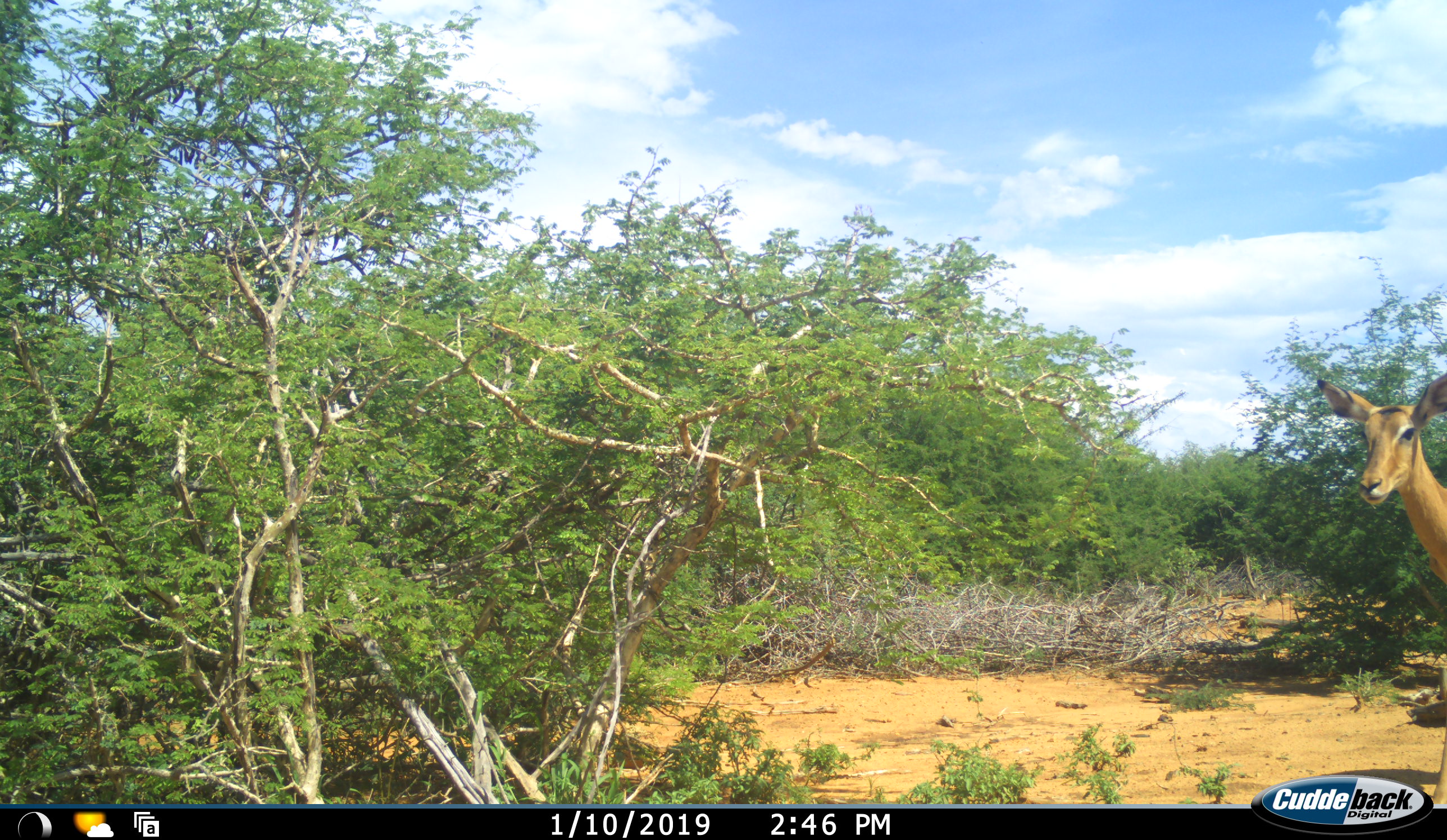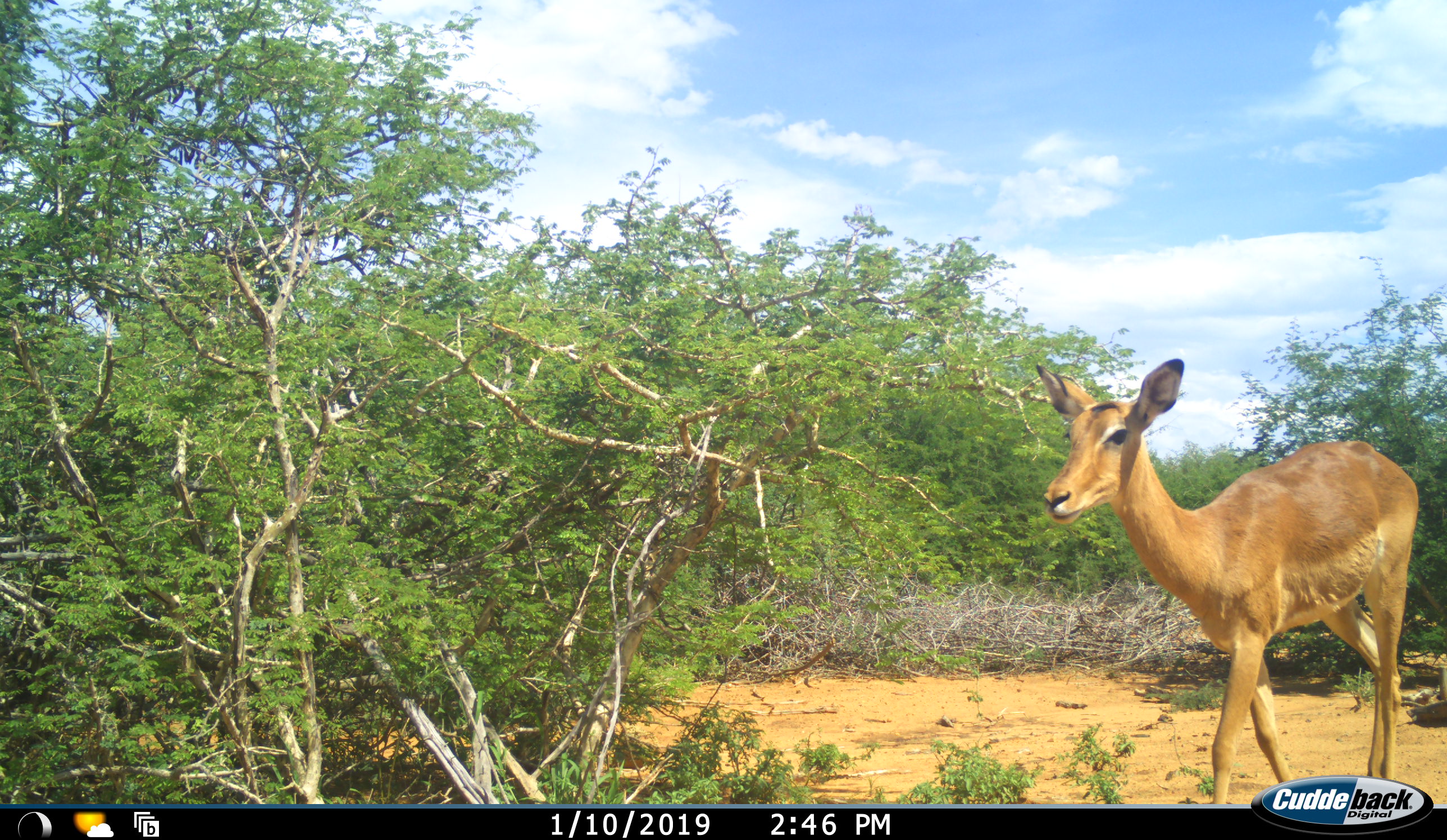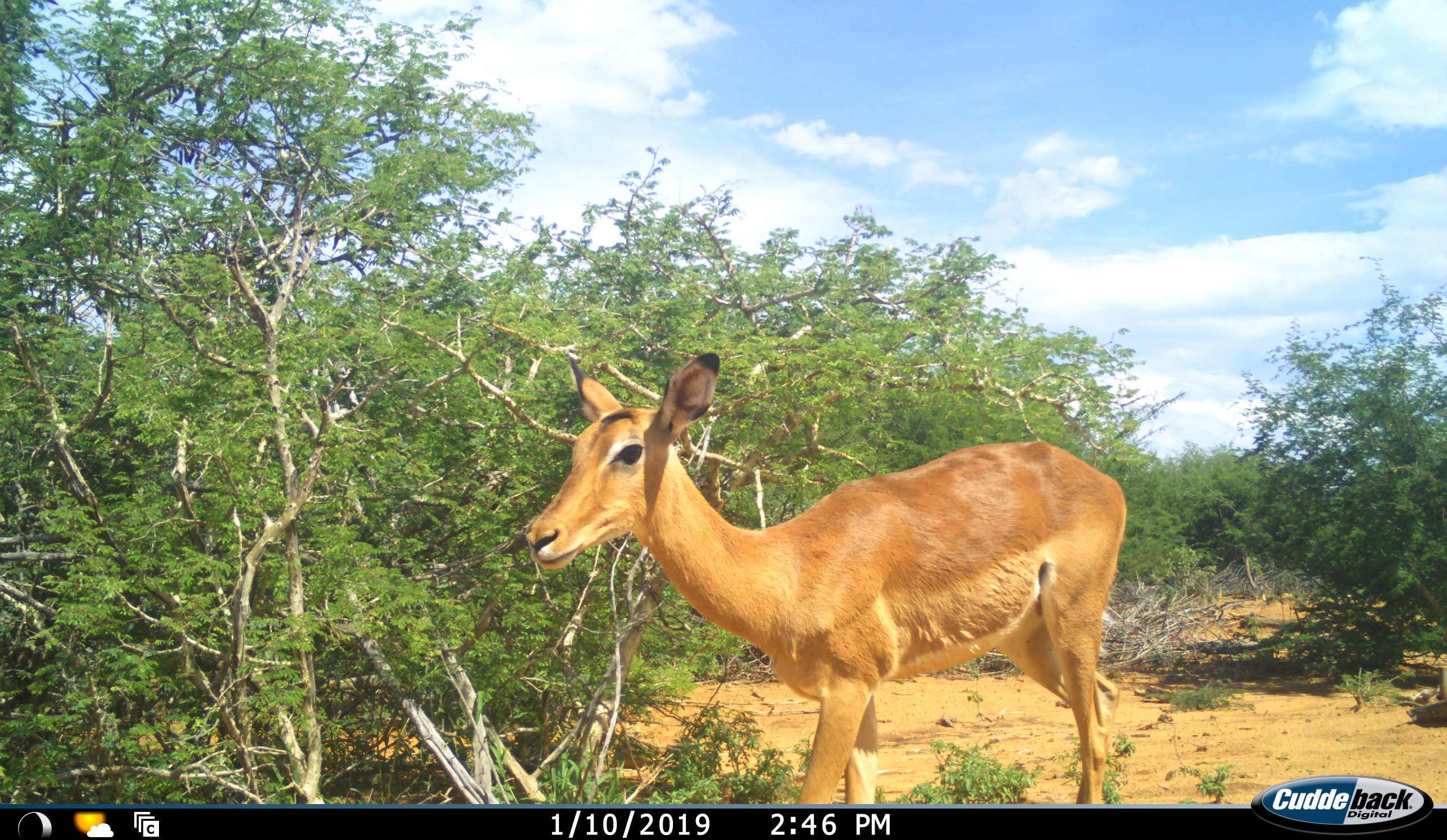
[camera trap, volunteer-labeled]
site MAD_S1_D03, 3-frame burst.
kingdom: Animalia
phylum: Chordata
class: Mammalia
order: Artiodactyla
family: Bovidae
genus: Aepyceros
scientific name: Aepyceros melampus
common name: impala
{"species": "impala (Aepyceros melampus)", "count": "1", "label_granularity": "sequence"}